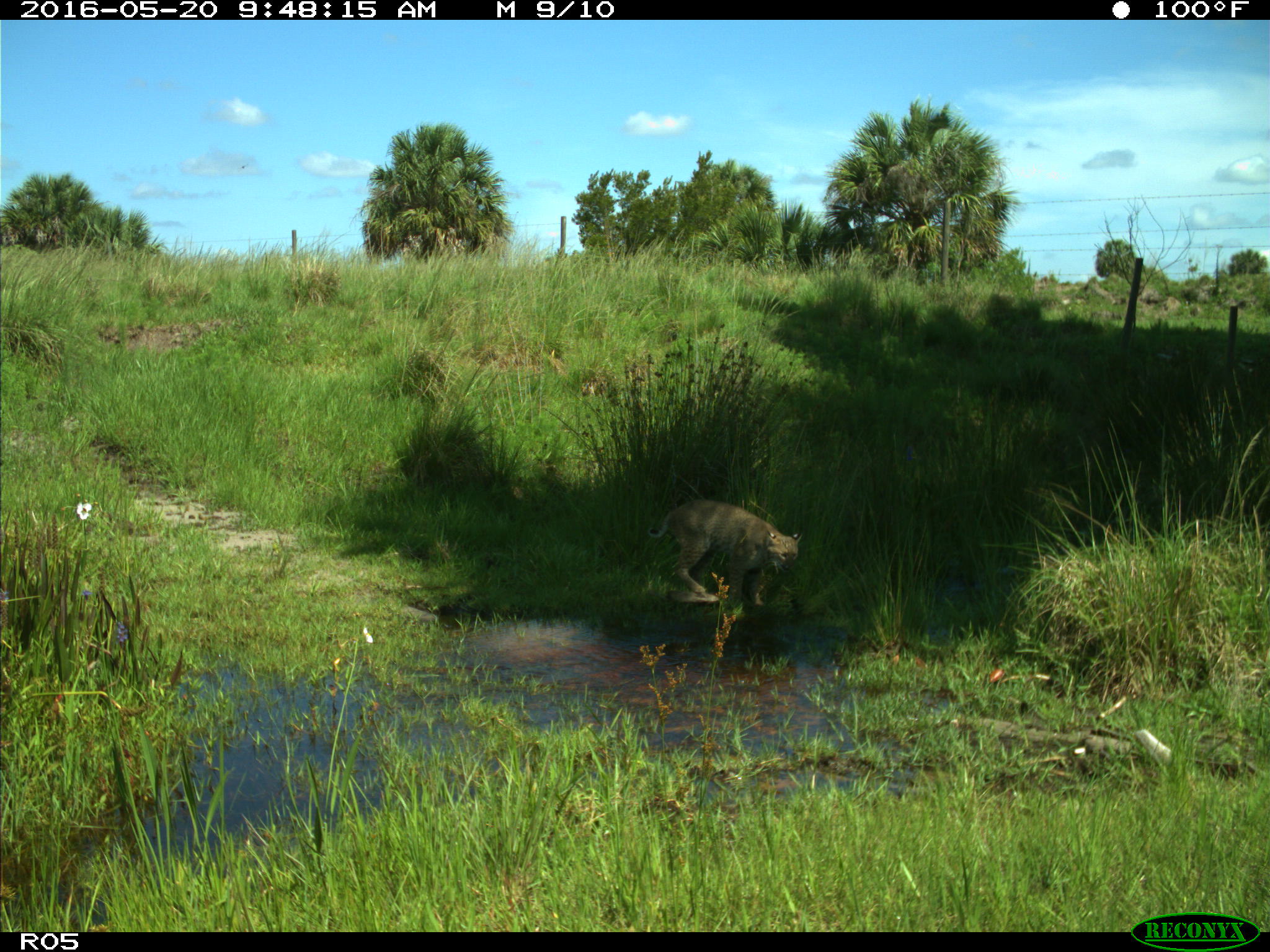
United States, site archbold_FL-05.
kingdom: Animalia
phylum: Chordata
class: Mammalia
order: Carnivora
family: Felidae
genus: Lynx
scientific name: Lynx rufus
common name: bobcat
Lynx rufus (bobcat).